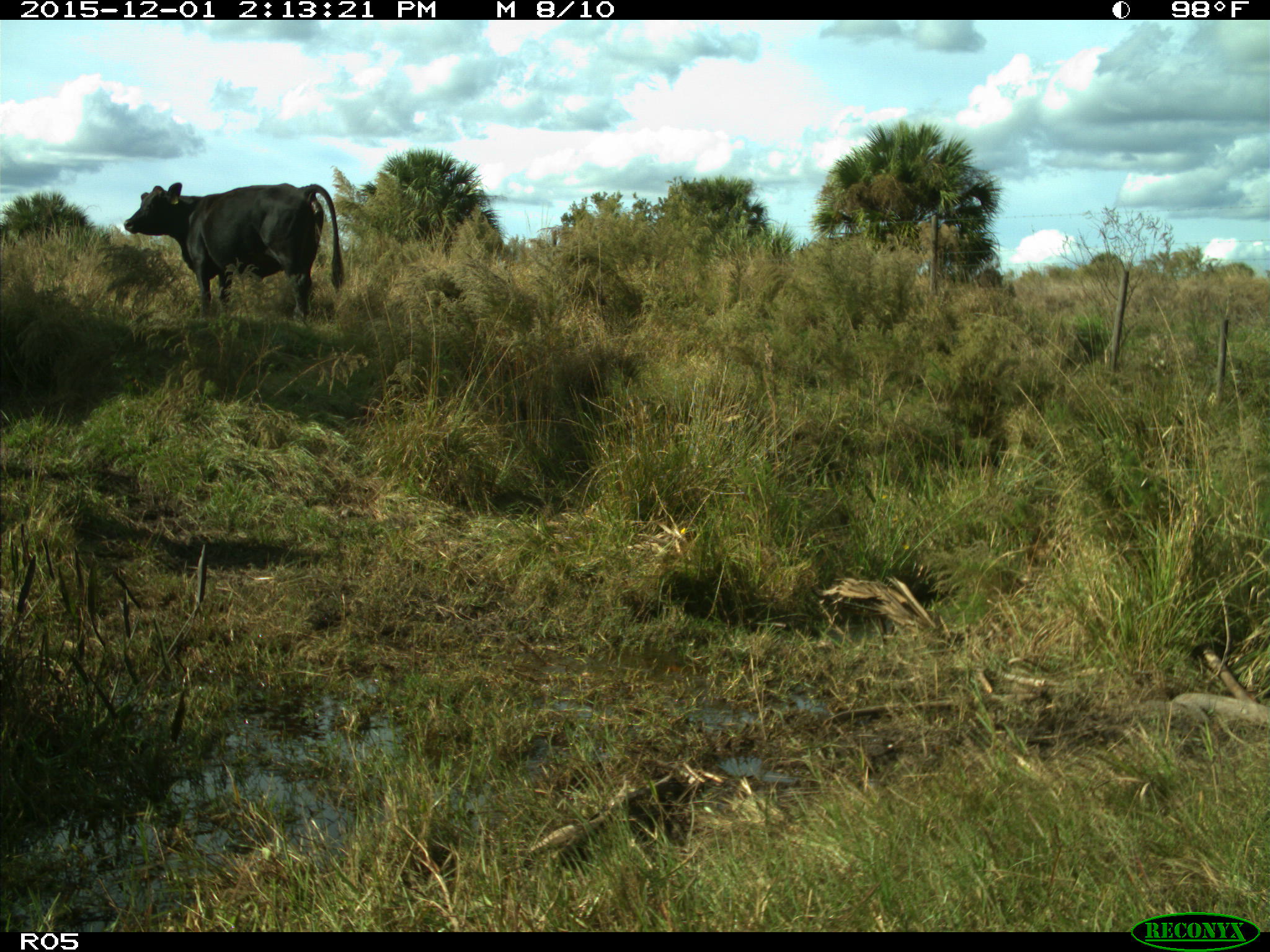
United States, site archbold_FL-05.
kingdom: Animalia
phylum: Chordata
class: Mammalia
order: Artiodactyla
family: Bovidae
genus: Bos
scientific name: Bos taurus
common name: domestic cow